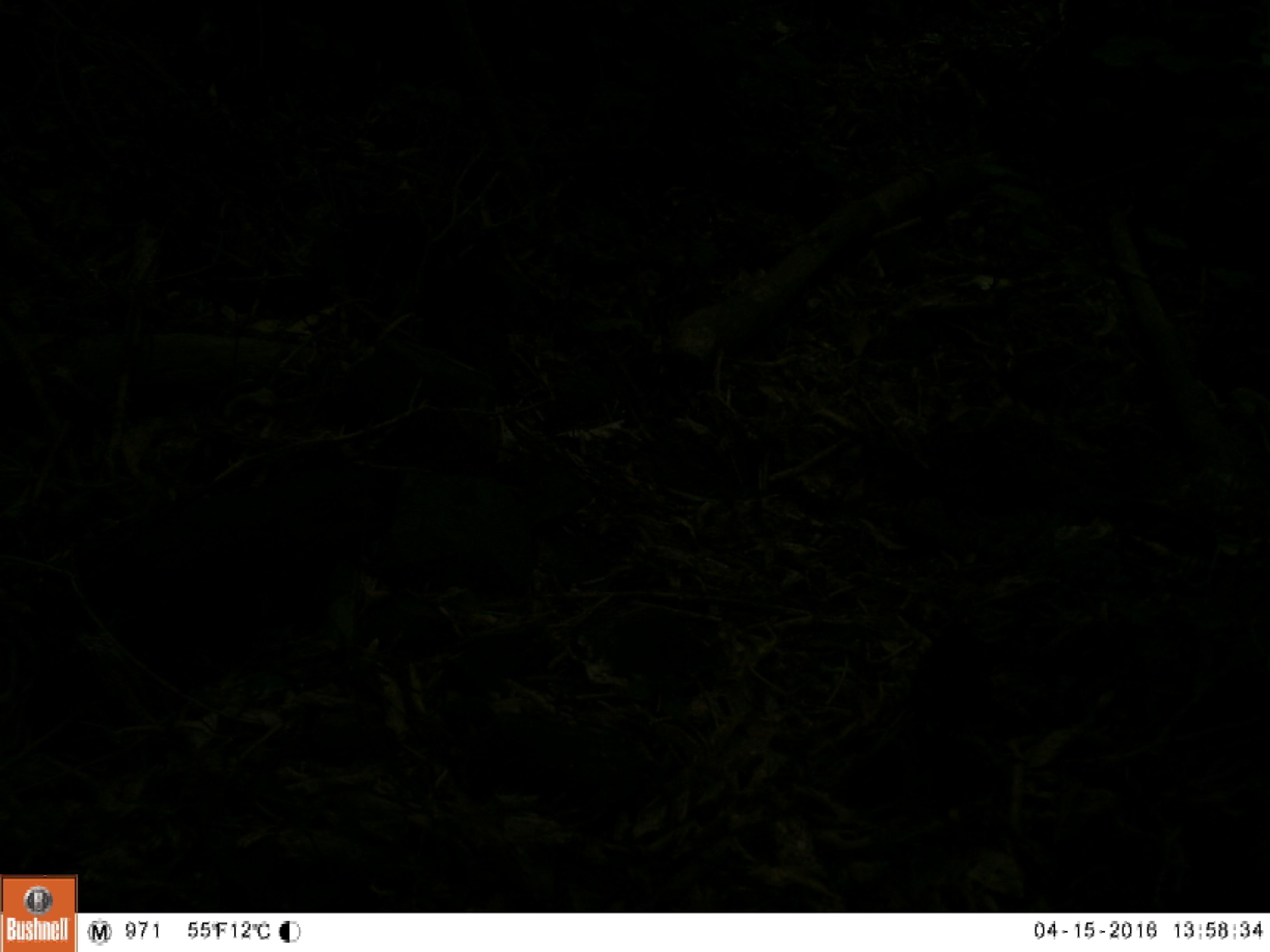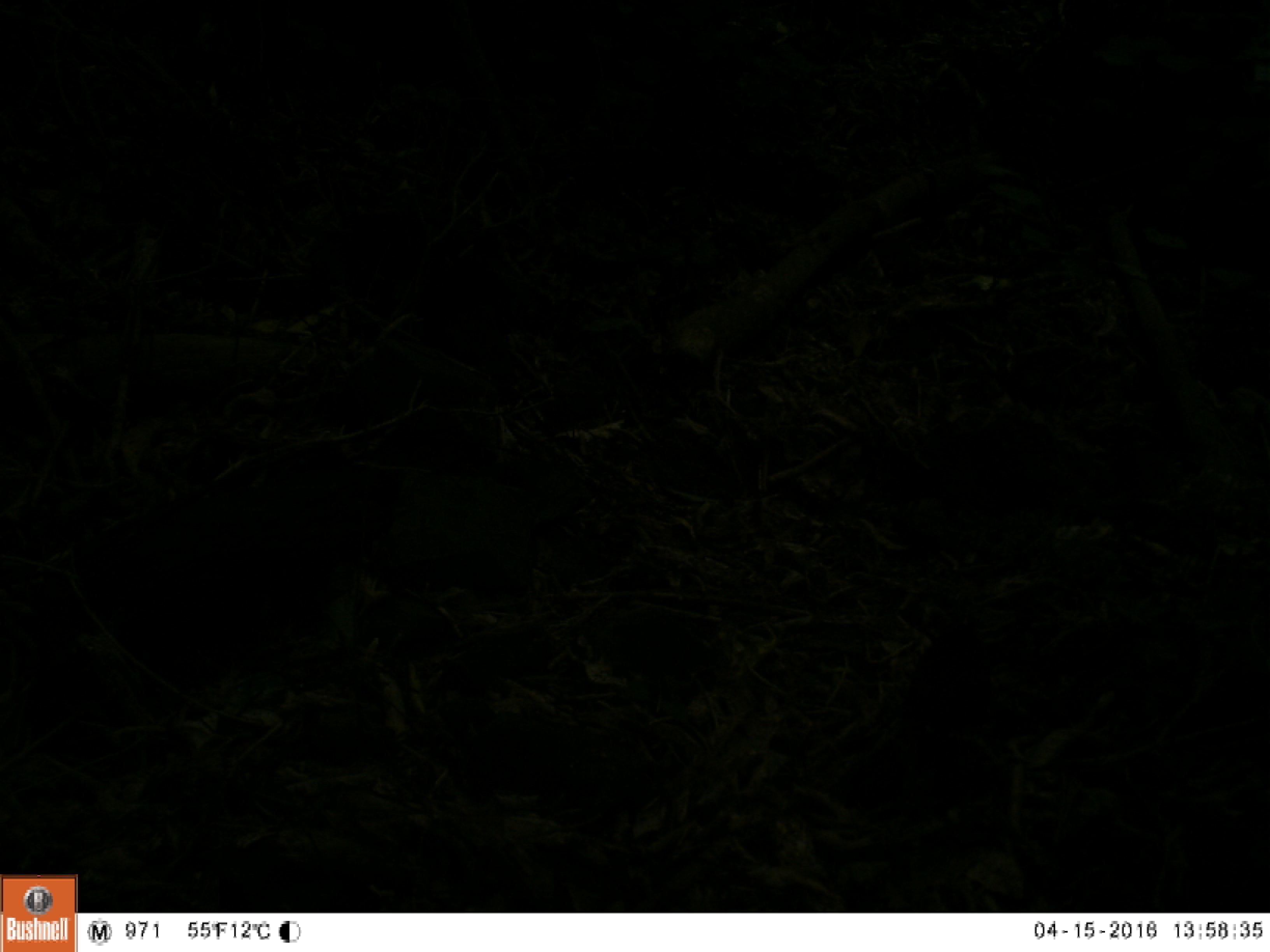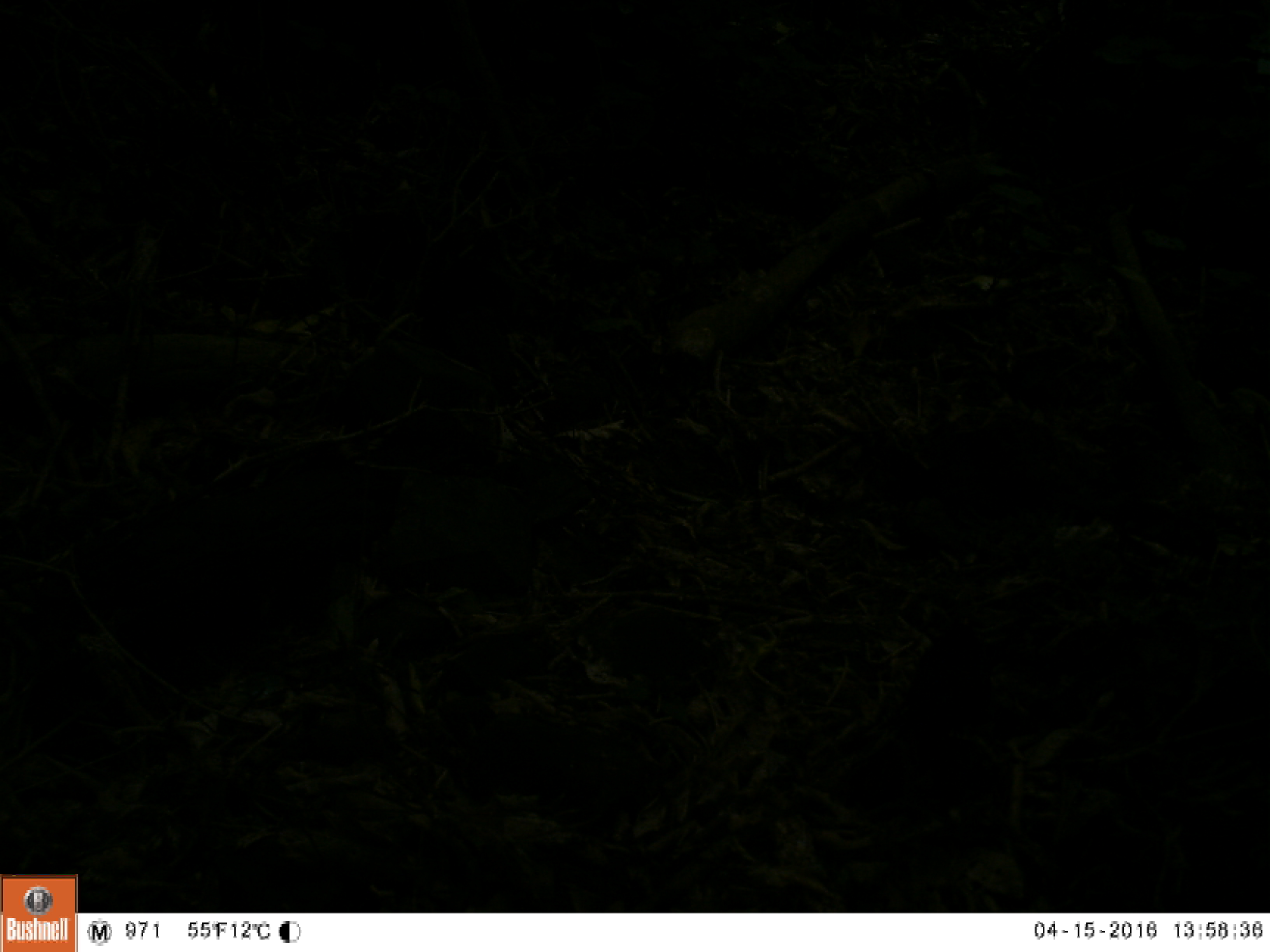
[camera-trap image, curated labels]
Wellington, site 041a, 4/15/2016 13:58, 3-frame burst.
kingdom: Animalia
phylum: Chordata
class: Aves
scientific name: Aves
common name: bird